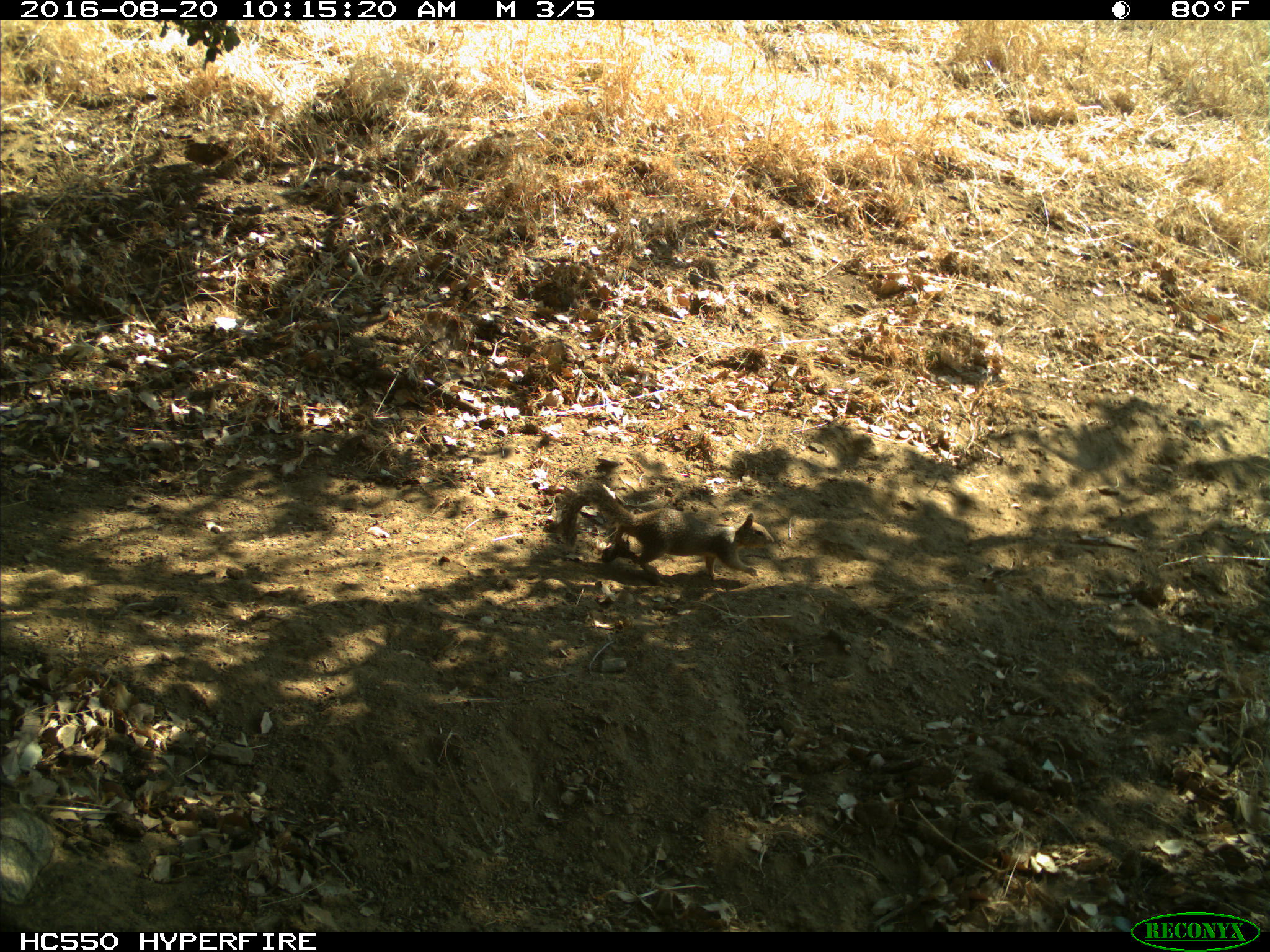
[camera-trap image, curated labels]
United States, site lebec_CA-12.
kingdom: Animalia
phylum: Chordata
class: Mammalia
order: Rodentia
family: Sciuridae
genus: Otospermophilus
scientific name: Otospermophilus beecheyi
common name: california ground squirrel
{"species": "Otospermophilus beecheyi (california ground squirrel)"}